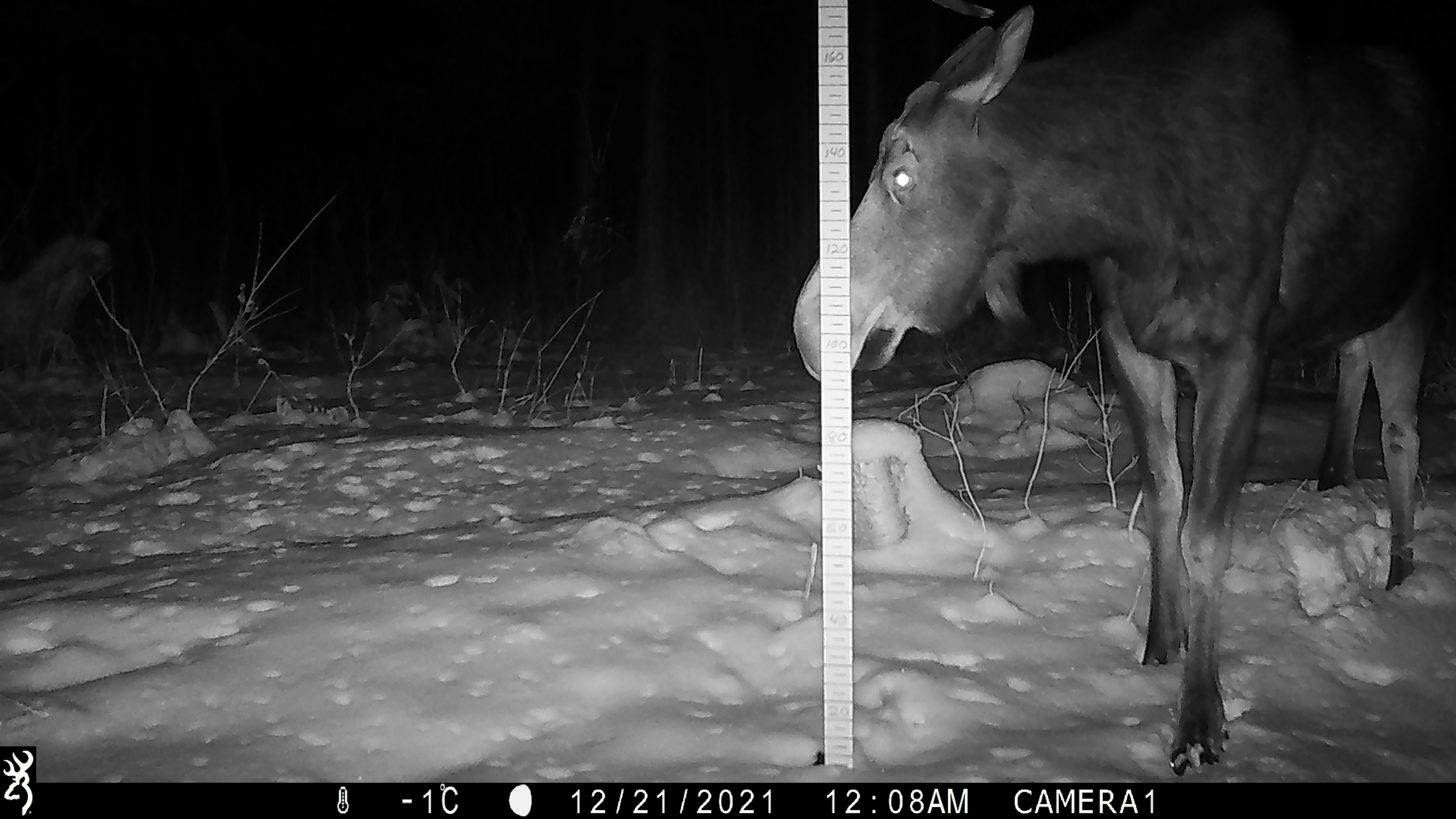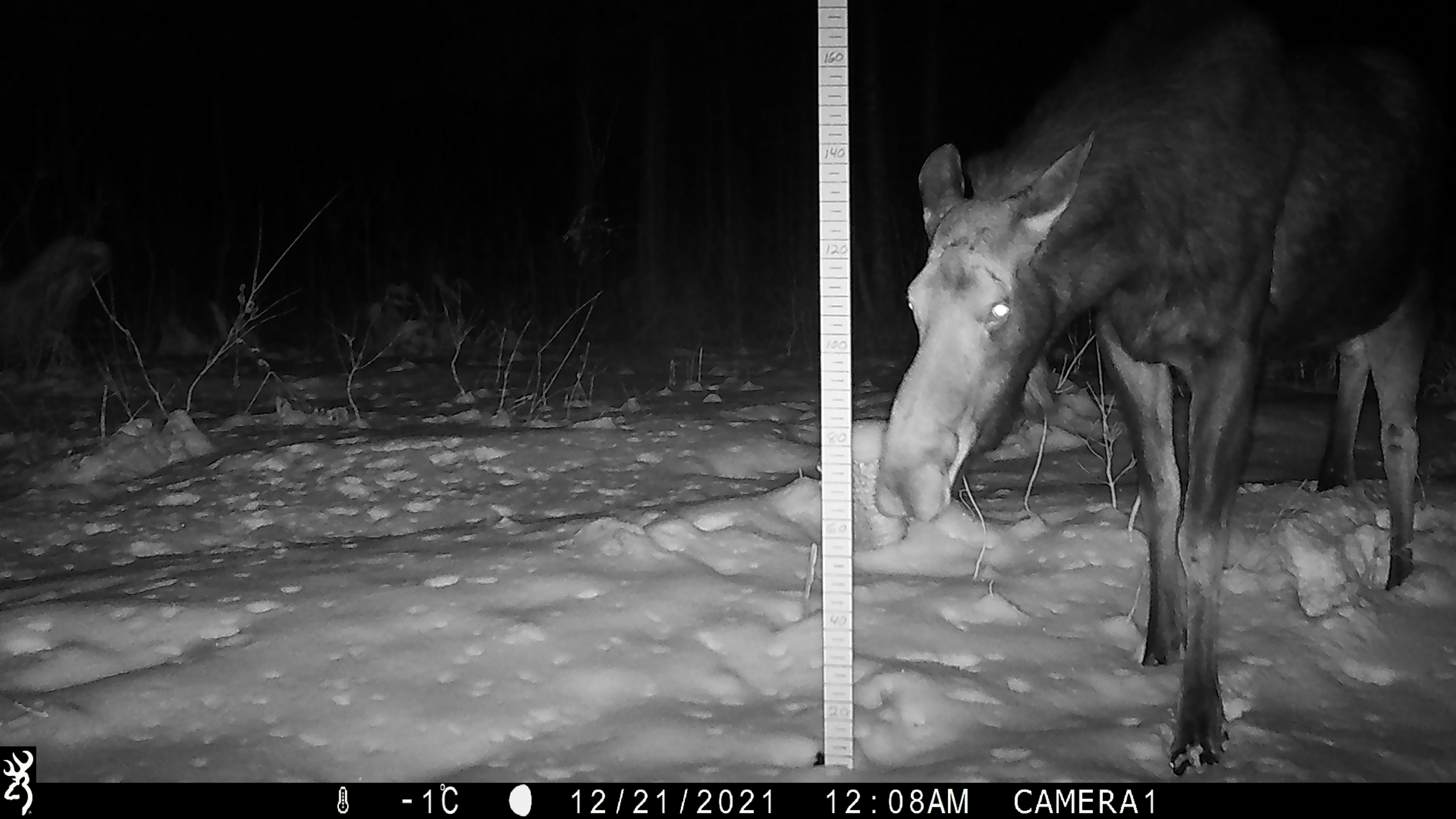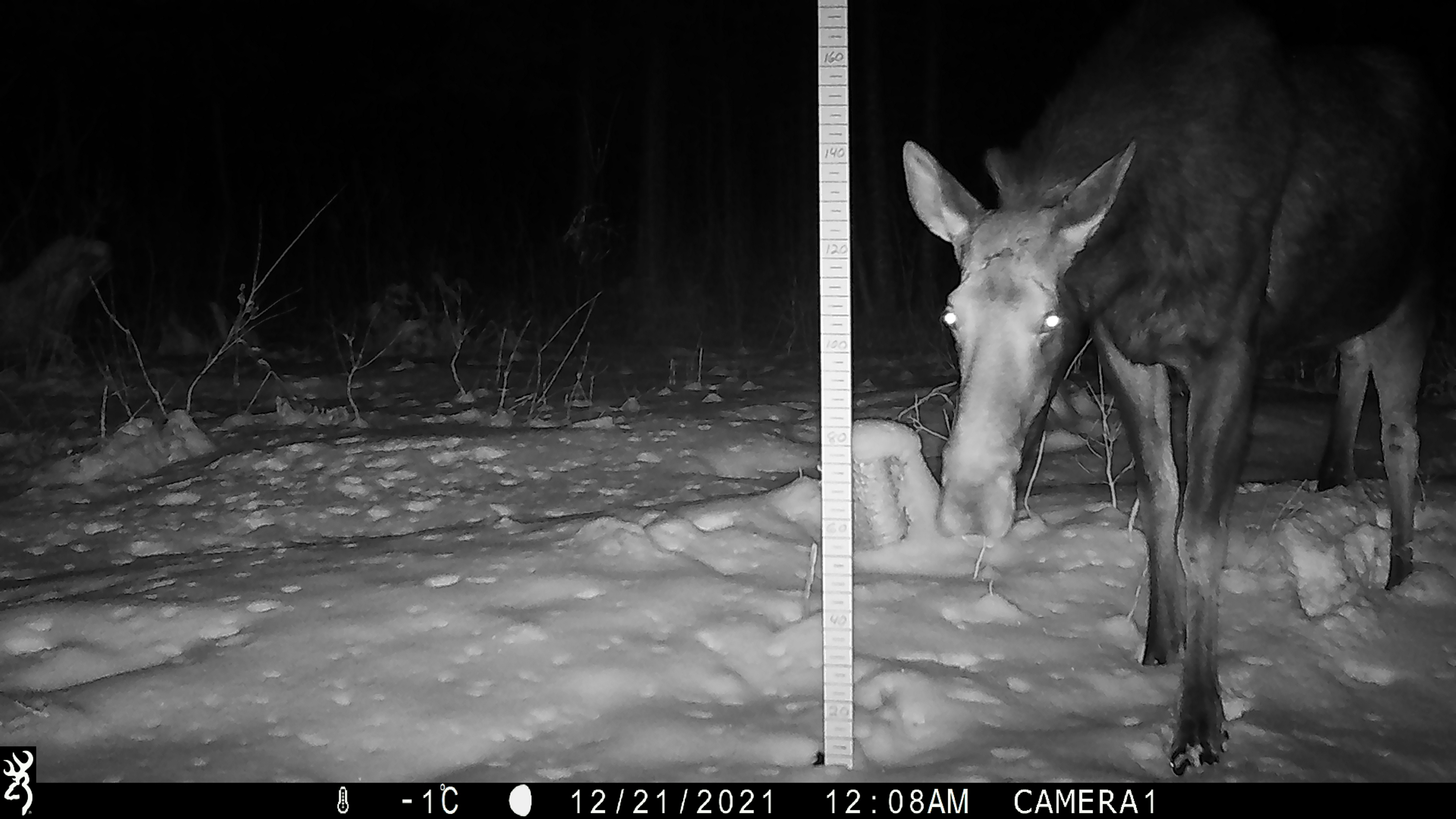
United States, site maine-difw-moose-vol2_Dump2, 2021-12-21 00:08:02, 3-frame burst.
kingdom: Animalia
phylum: Chordata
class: Mammalia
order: Artiodactyla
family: Cervidae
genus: Alces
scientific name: Alces alces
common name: moose